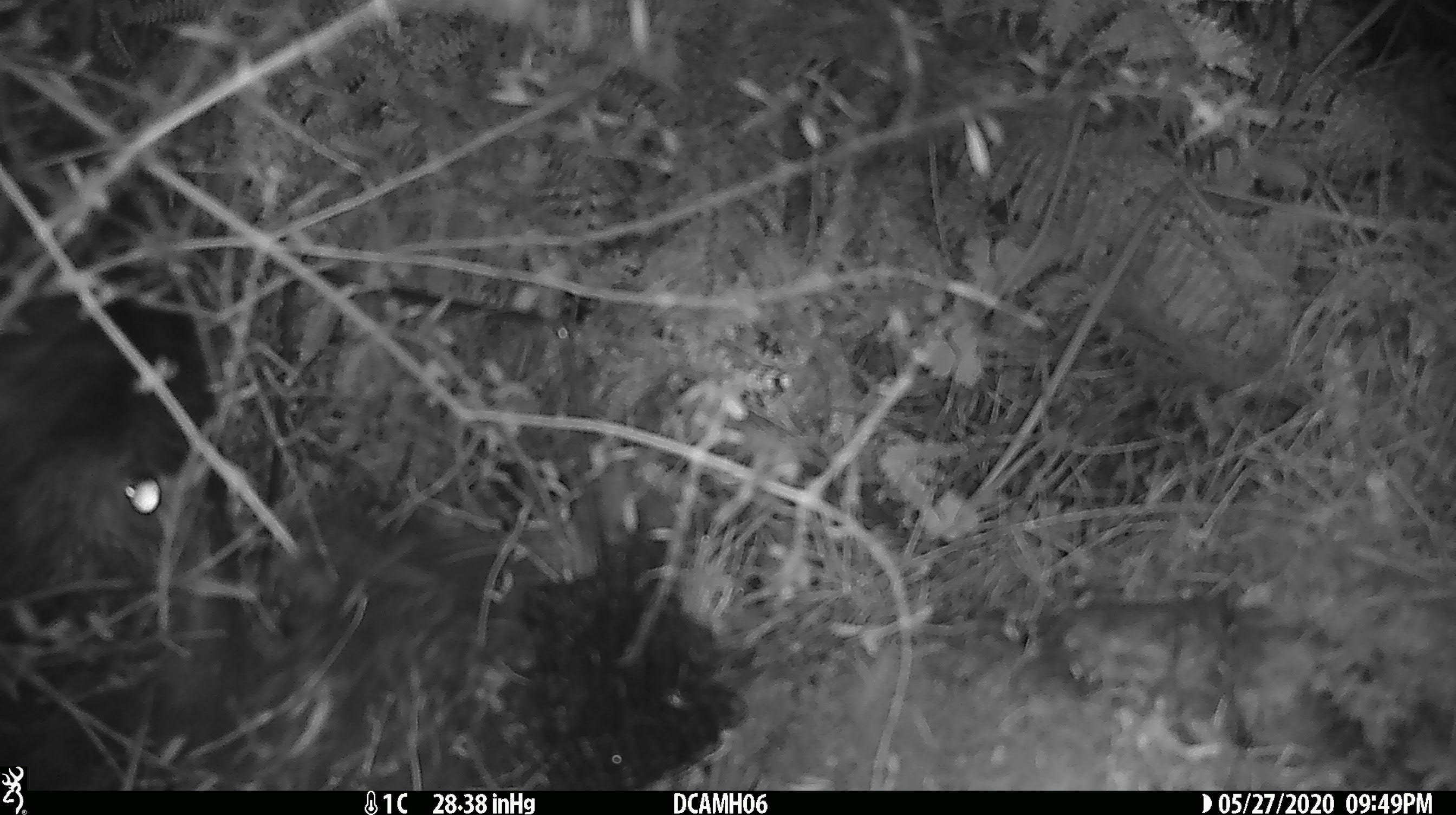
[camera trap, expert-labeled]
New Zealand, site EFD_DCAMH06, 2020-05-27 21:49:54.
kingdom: Animalia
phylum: Chordata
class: Mammalia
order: Artiodactyla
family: Suidae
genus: Sus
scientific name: Sus scrofa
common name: pig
Pig (Sus scrofa).